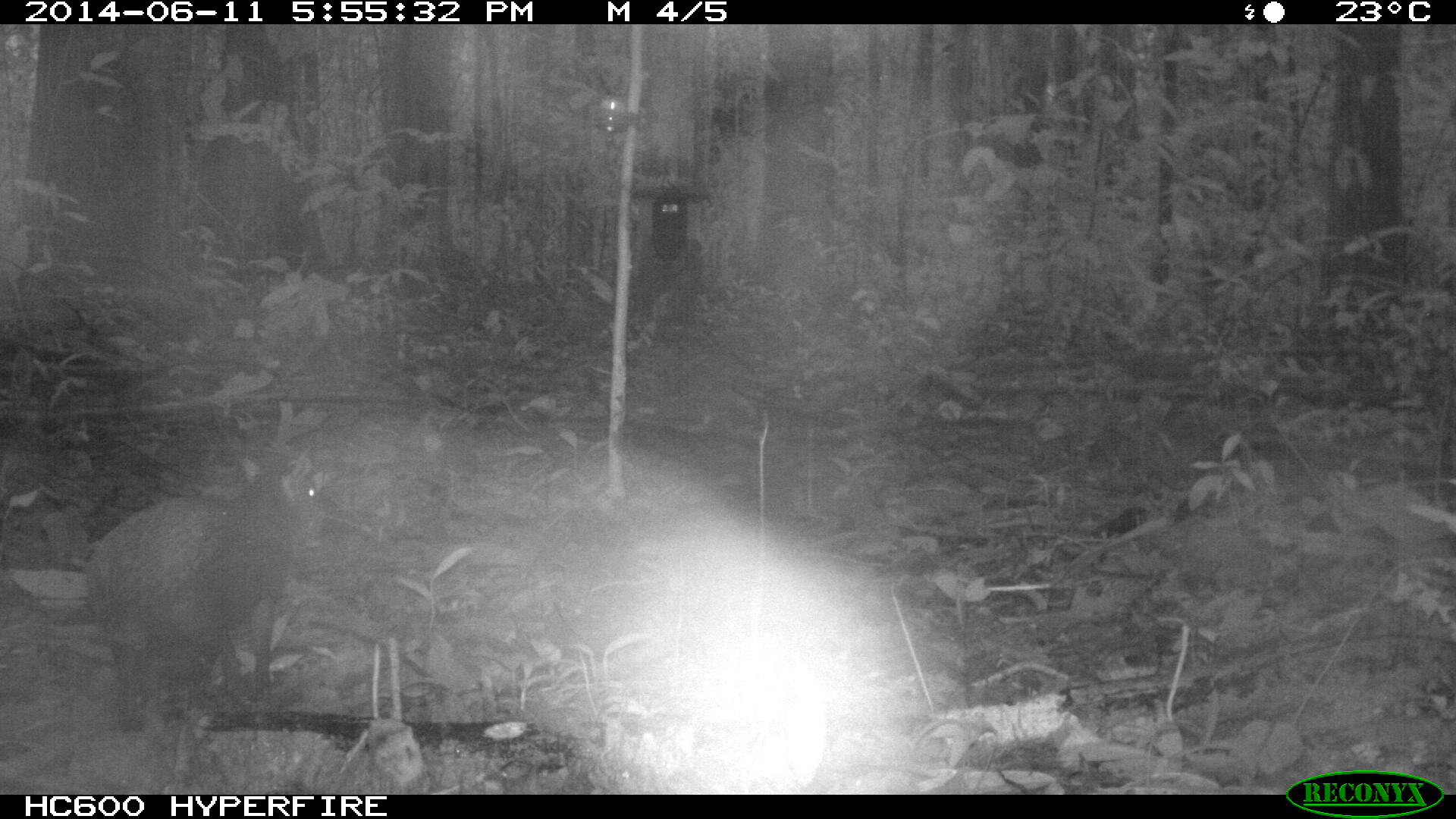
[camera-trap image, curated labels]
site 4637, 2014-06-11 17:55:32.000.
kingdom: Animalia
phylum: Chordata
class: Mammalia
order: Rodentia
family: Dasyproctidae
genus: Dasyprocta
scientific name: Dasyprocta leporina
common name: red-rumped agouti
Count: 1.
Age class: adult.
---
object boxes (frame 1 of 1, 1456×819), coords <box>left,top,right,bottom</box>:
dasyprocta leporina: <box>84,454,321,726</box>